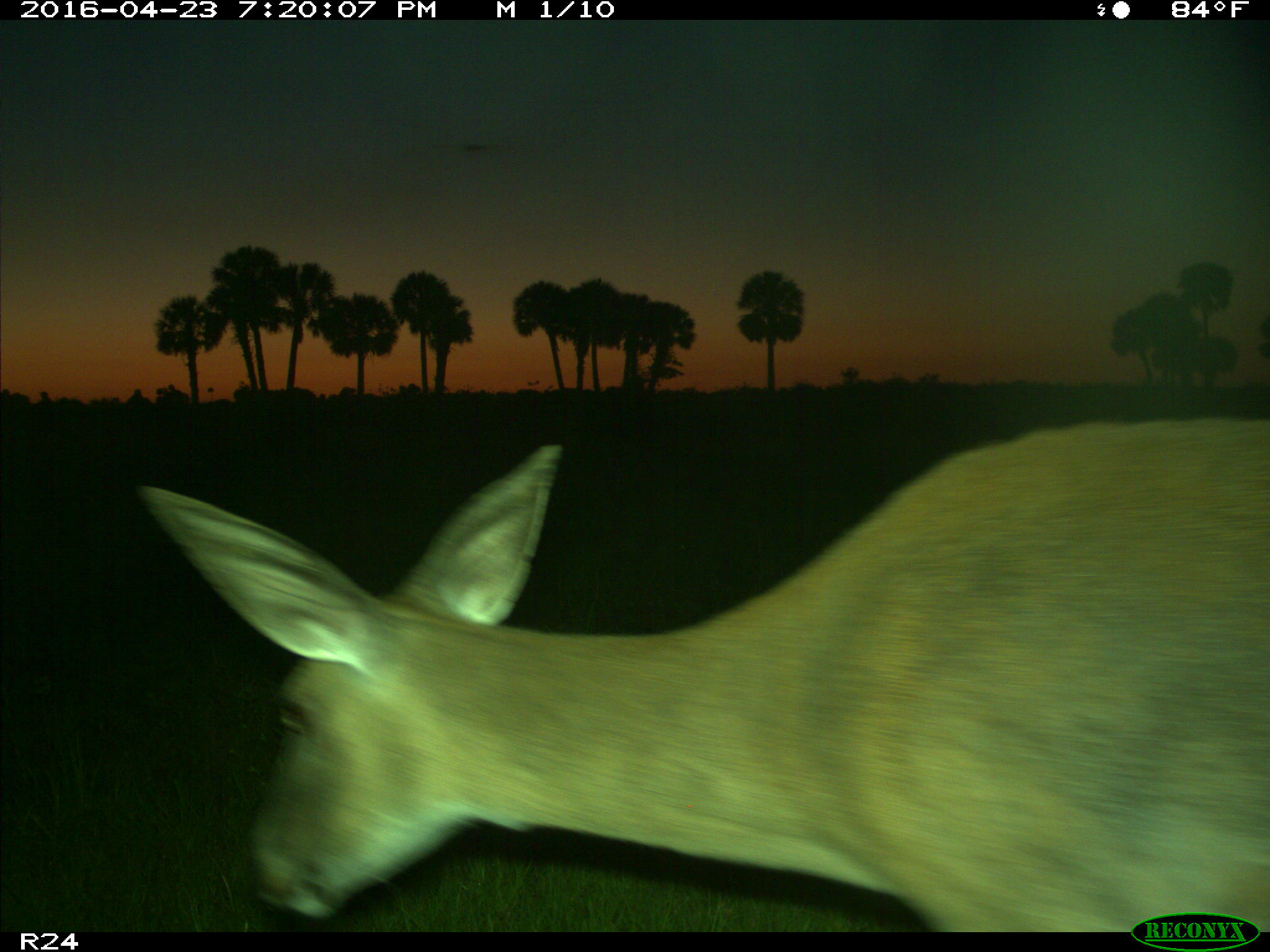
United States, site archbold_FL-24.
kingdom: Animalia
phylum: Chordata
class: Mammalia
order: Artiodactyla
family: Cervidae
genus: Odocoileus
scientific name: Odocoileus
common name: deer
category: unidentified deer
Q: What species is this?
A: Unidentified deer (deer) (Odocoileus).